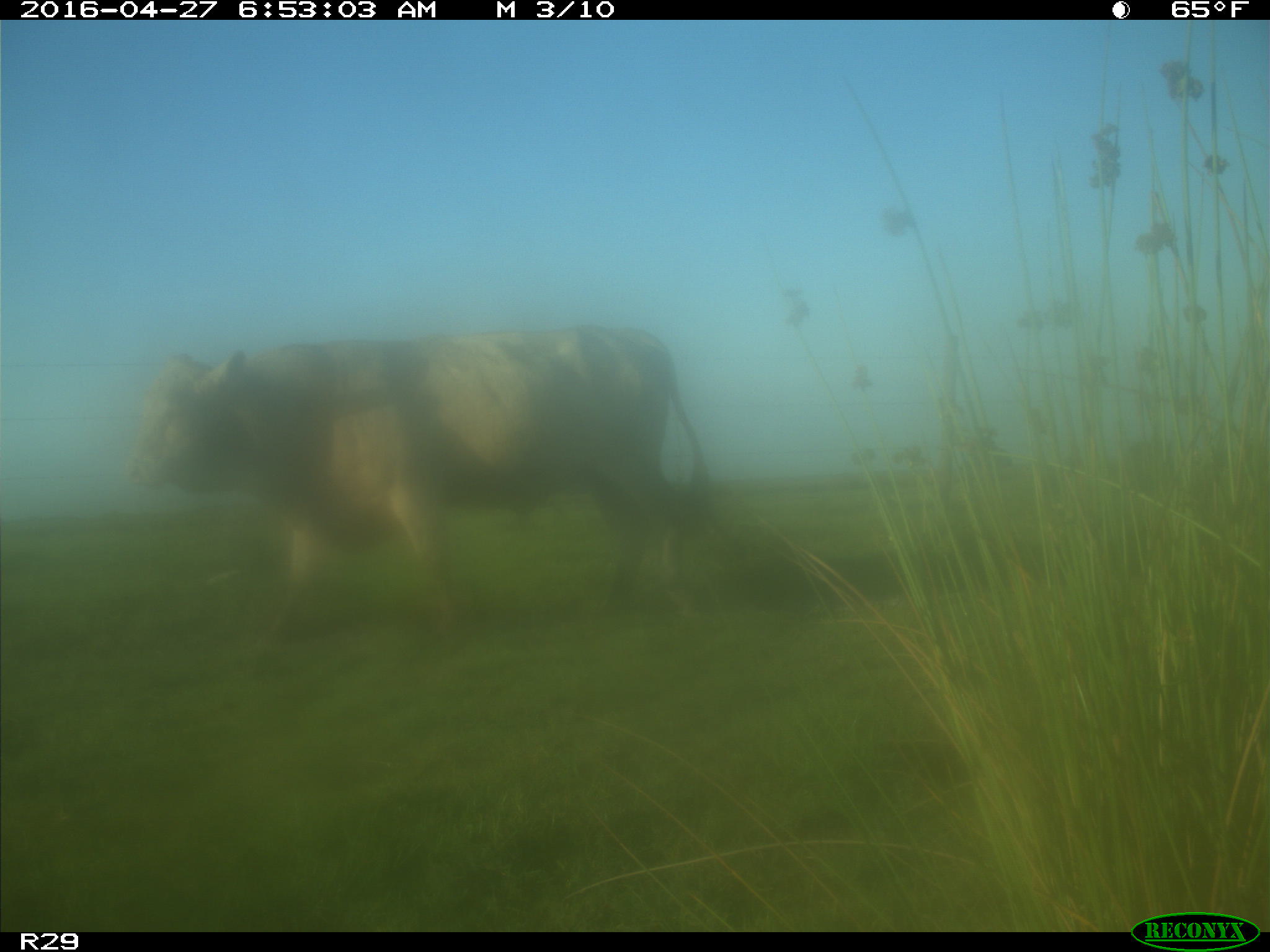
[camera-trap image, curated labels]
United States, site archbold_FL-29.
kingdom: Animalia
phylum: Chordata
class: Mammalia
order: Artiodactyla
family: Bovidae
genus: Bos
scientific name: Bos taurus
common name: domestic cow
Bos taurus (domestic cow).